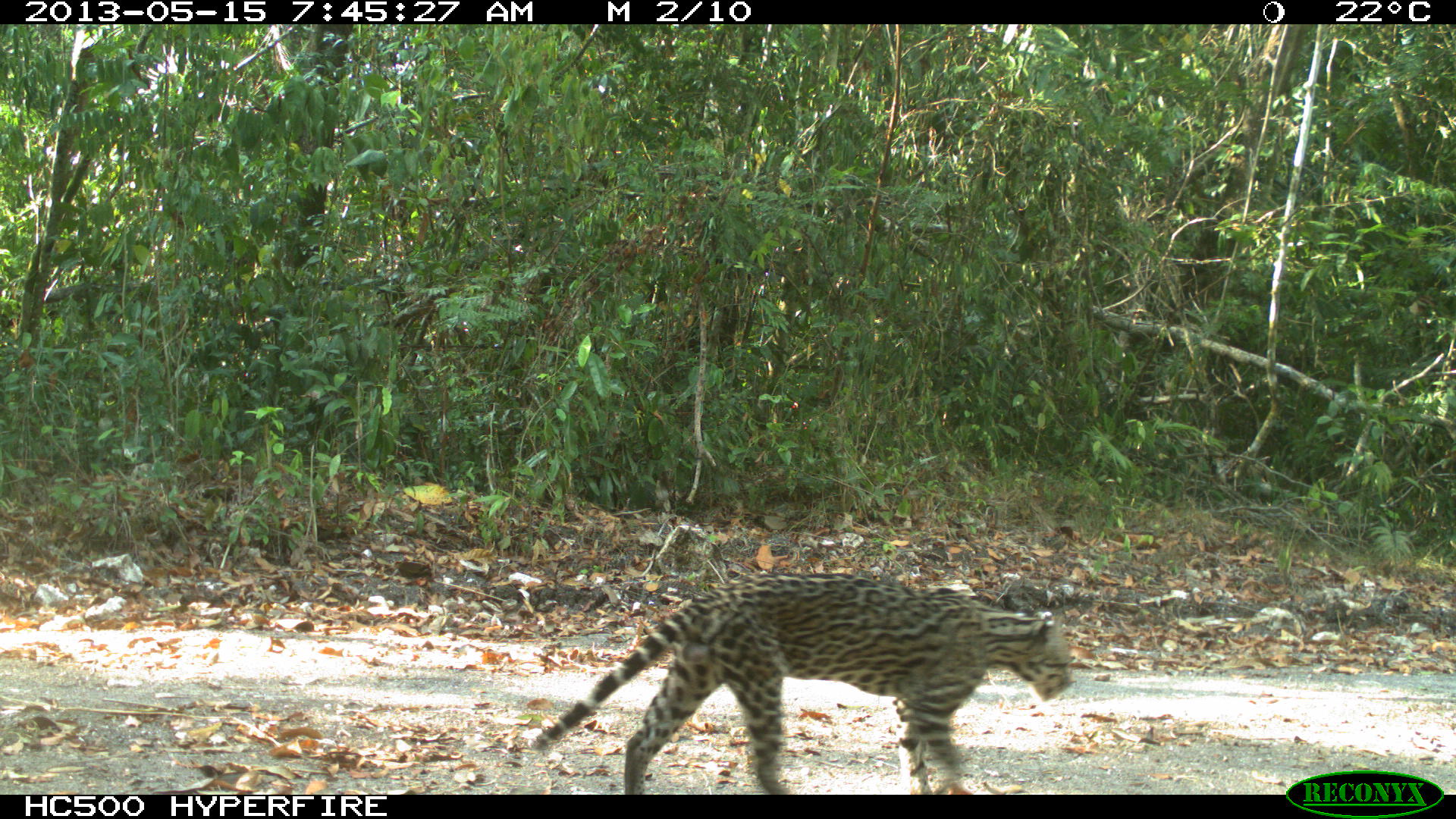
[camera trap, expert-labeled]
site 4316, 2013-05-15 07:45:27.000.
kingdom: Animalia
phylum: Chordata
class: Mammalia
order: Carnivora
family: Felidae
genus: Leopardus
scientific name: Leopardus pardalis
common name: ocelot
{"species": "Leopardus pardalis (ocelot)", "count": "1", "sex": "male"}